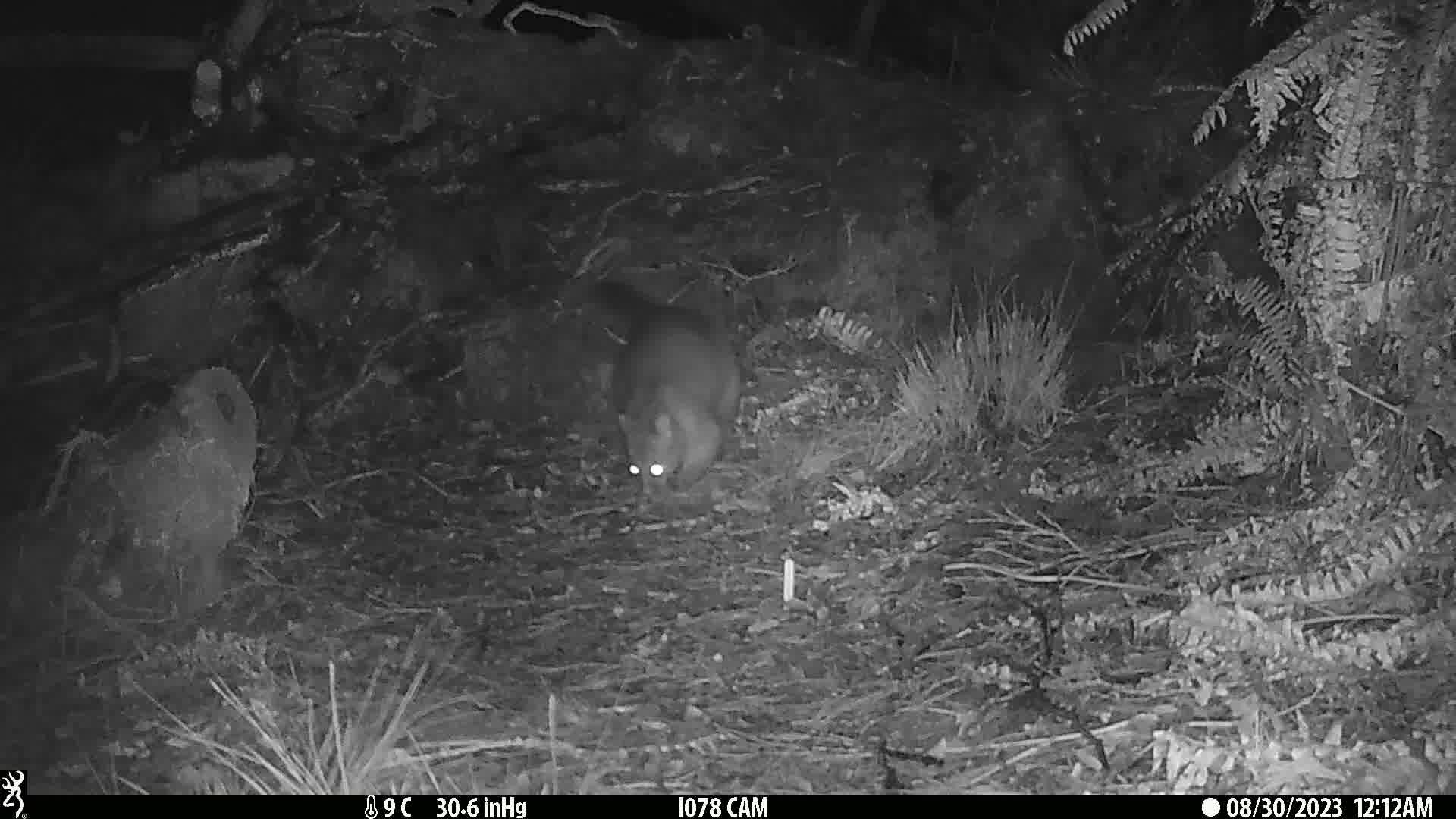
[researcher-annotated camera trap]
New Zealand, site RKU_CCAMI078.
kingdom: Animalia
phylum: Chordata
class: Mammalia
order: Diprotodontia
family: Phalangeridae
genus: Trichosurus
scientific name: Trichosurus vulpecula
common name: common brushtail possum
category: possum